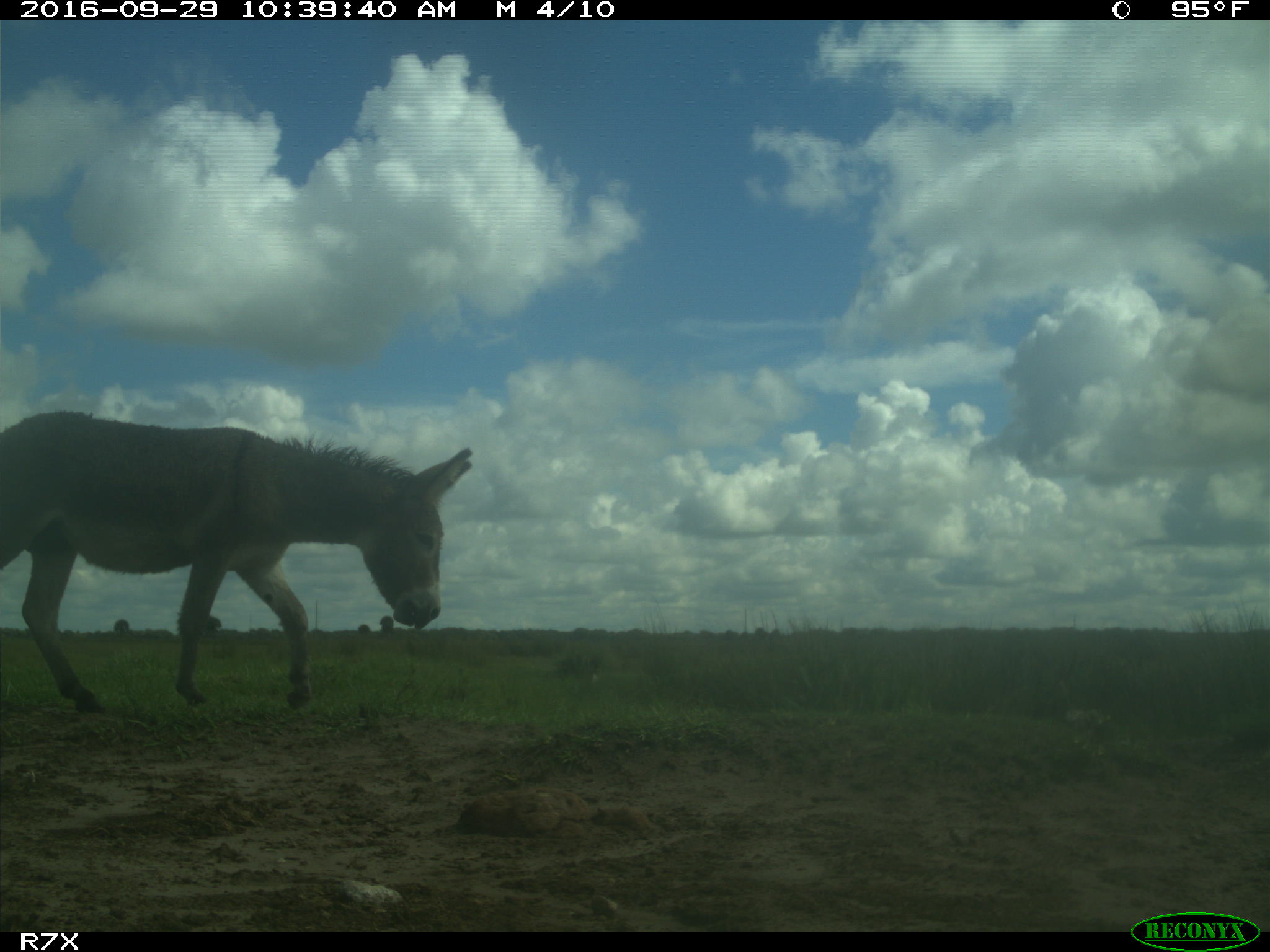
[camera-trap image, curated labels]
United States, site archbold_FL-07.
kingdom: Animalia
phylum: Chordata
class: Mammalia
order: Perissodactyla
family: Equidae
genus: Equus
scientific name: Equus africanus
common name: african wild ass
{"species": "Equus africanus (african wild ass)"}